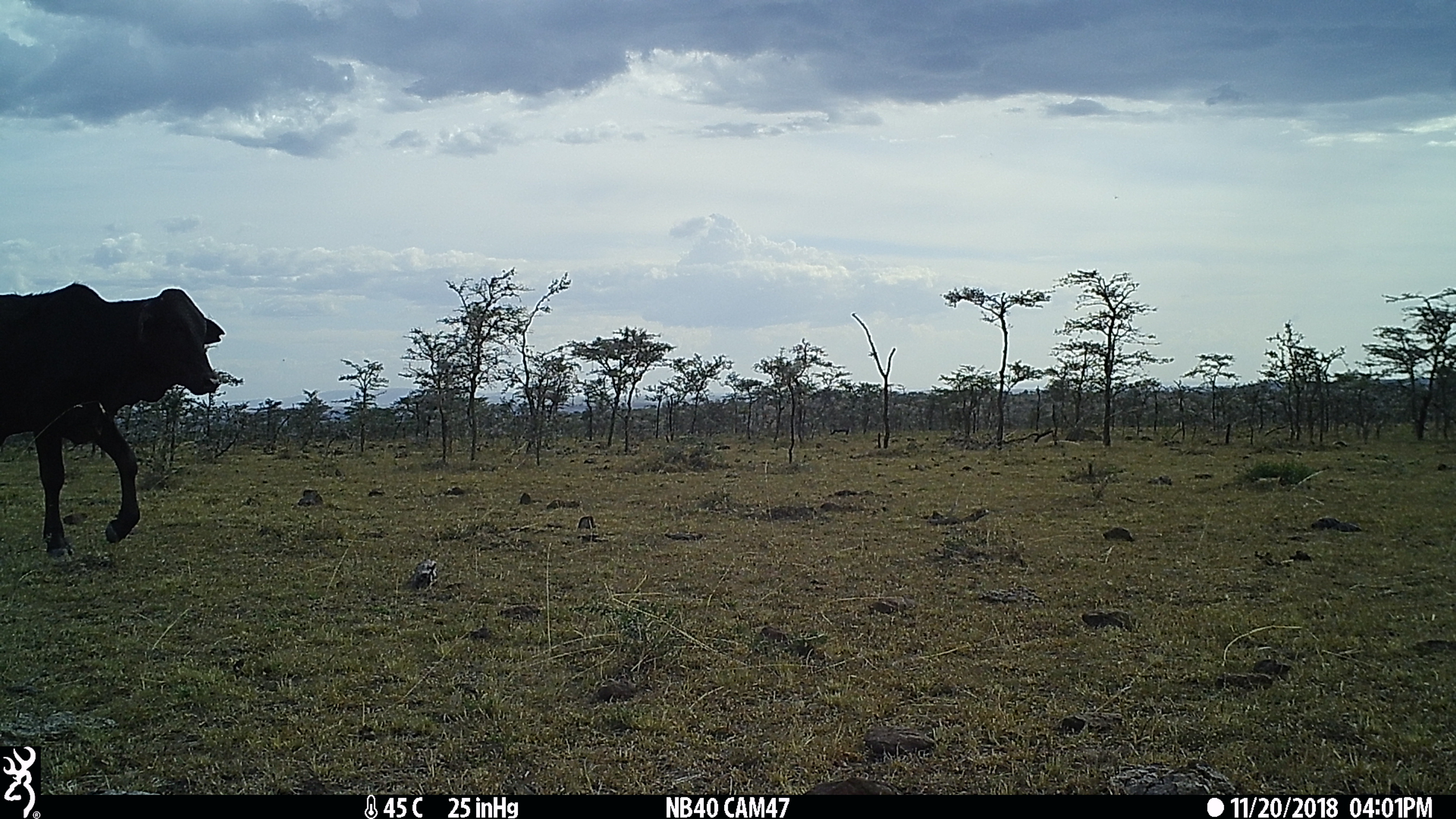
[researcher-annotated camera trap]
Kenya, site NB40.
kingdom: Animalia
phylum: Chordata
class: Mammalia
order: Artiodactyla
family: Bovidae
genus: Bos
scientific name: Bos taurus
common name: cattle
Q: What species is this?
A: Cattle (Bos taurus).